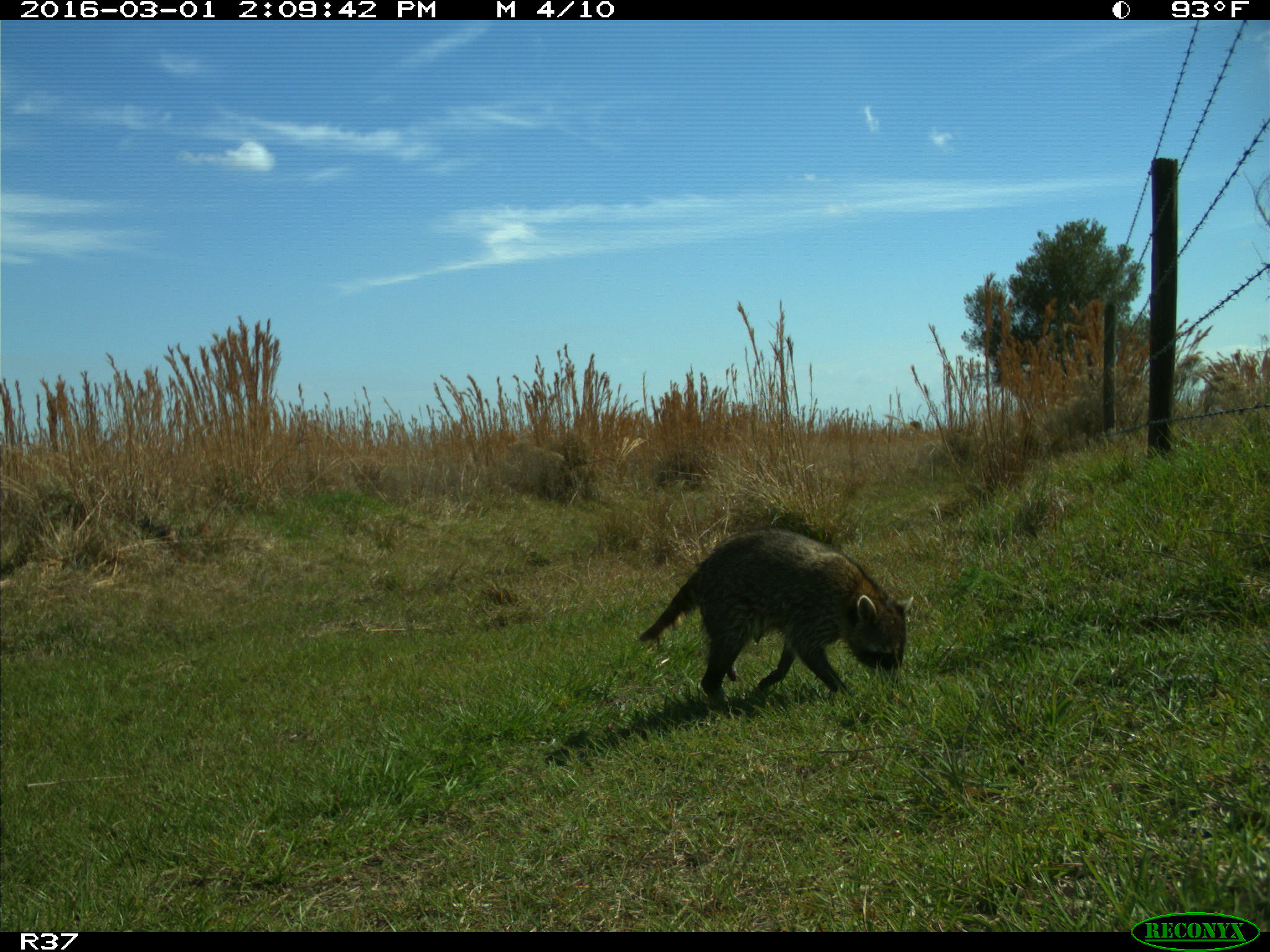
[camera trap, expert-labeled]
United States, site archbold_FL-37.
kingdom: Animalia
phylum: Chordata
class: Mammalia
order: Carnivora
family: Procyonidae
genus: Procyon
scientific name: Procyon lotor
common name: common raccoon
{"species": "Procyon lotor (common raccoon)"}